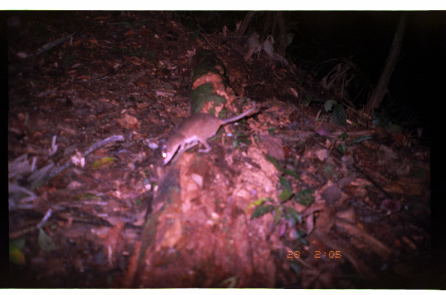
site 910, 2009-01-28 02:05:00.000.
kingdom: Animalia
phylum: Chordata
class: Mammalia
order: Rodentia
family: Echimyidae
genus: Proechimys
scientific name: Proechimys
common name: south american spiny rats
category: proechimys sp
Proechimys sp (south american spiny rats) (Proechimys).